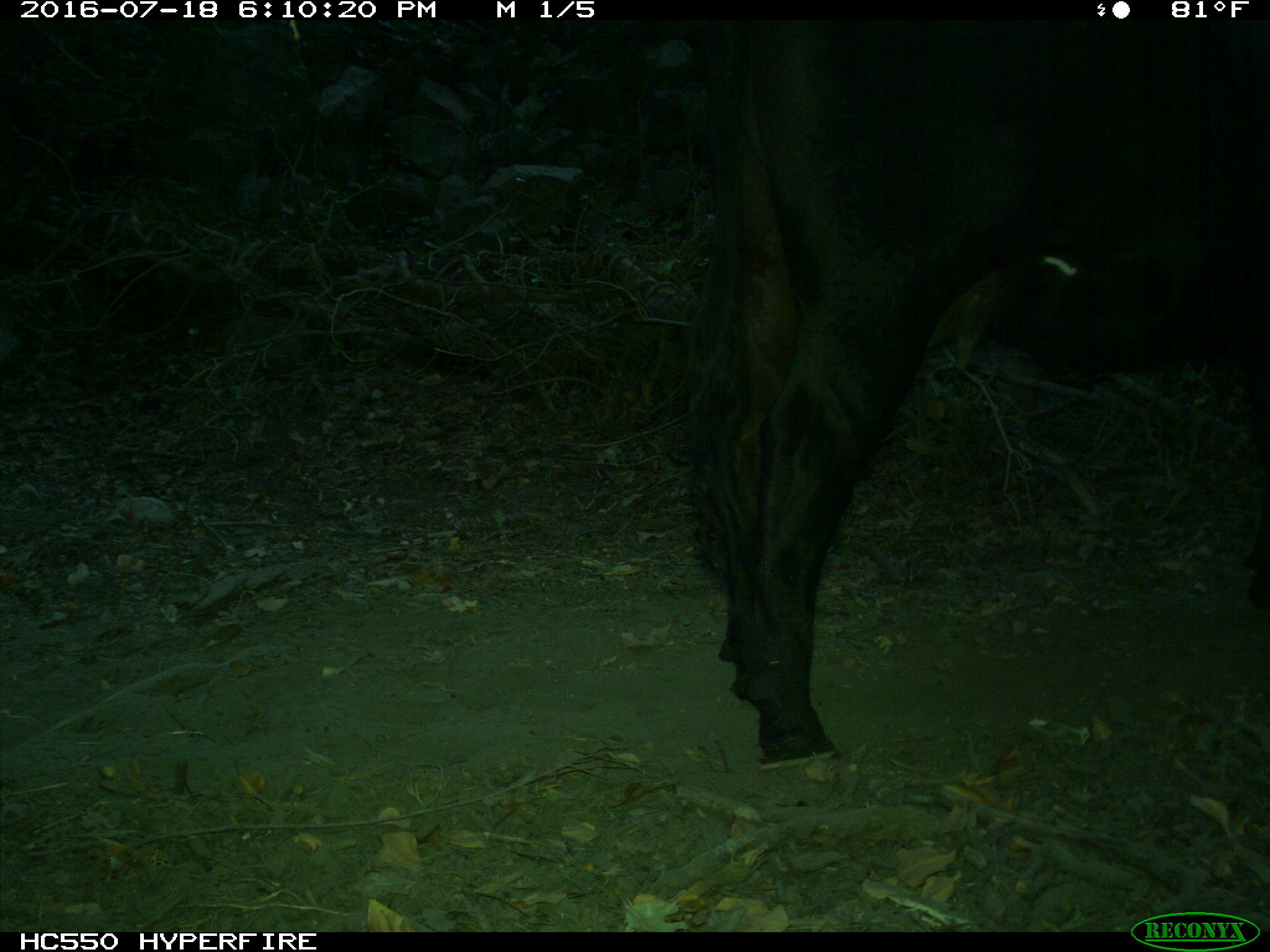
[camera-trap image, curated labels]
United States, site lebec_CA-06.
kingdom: Animalia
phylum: Chordata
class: Mammalia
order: Artiodactyla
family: Bovidae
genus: Bos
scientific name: Bos taurus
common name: domestic cow